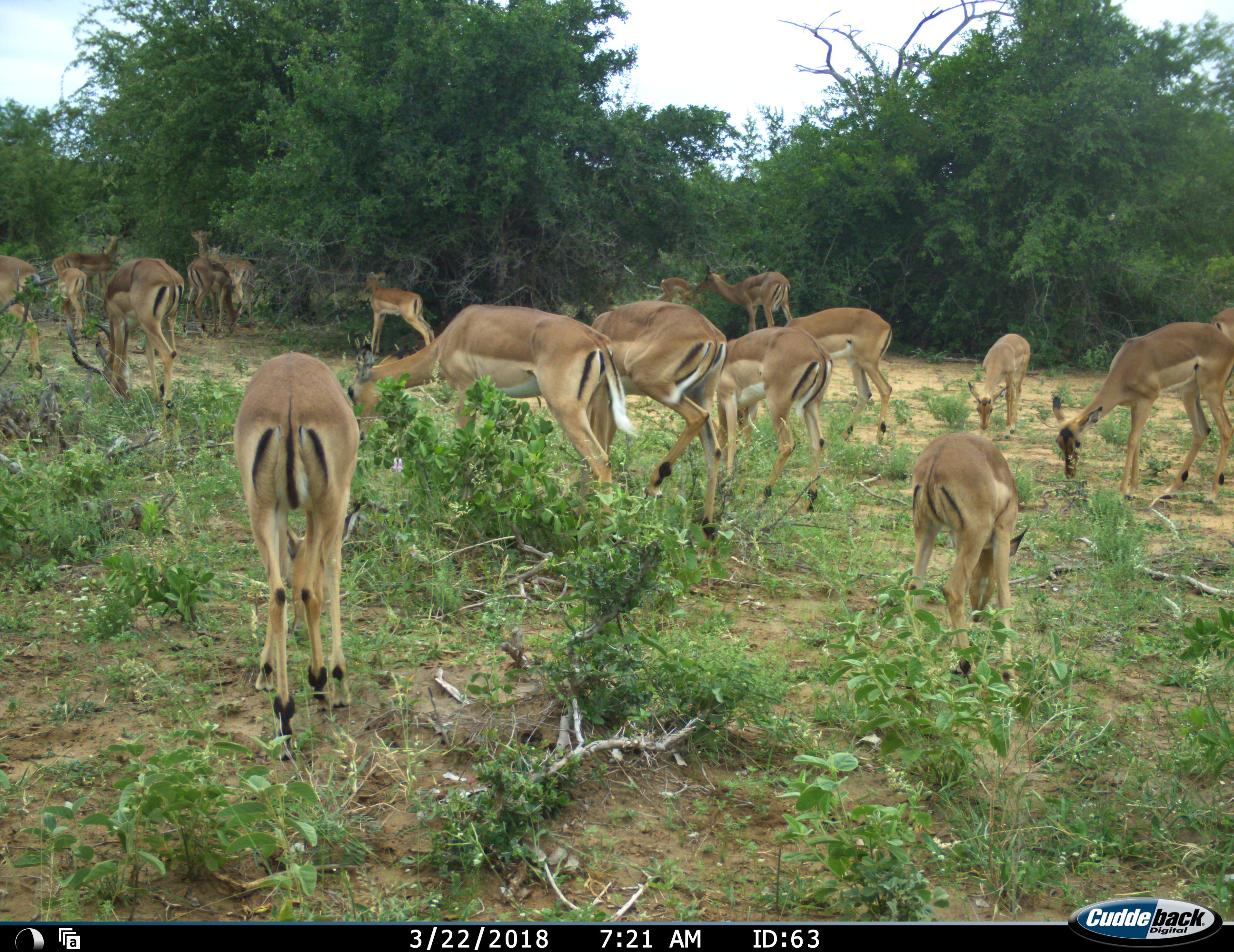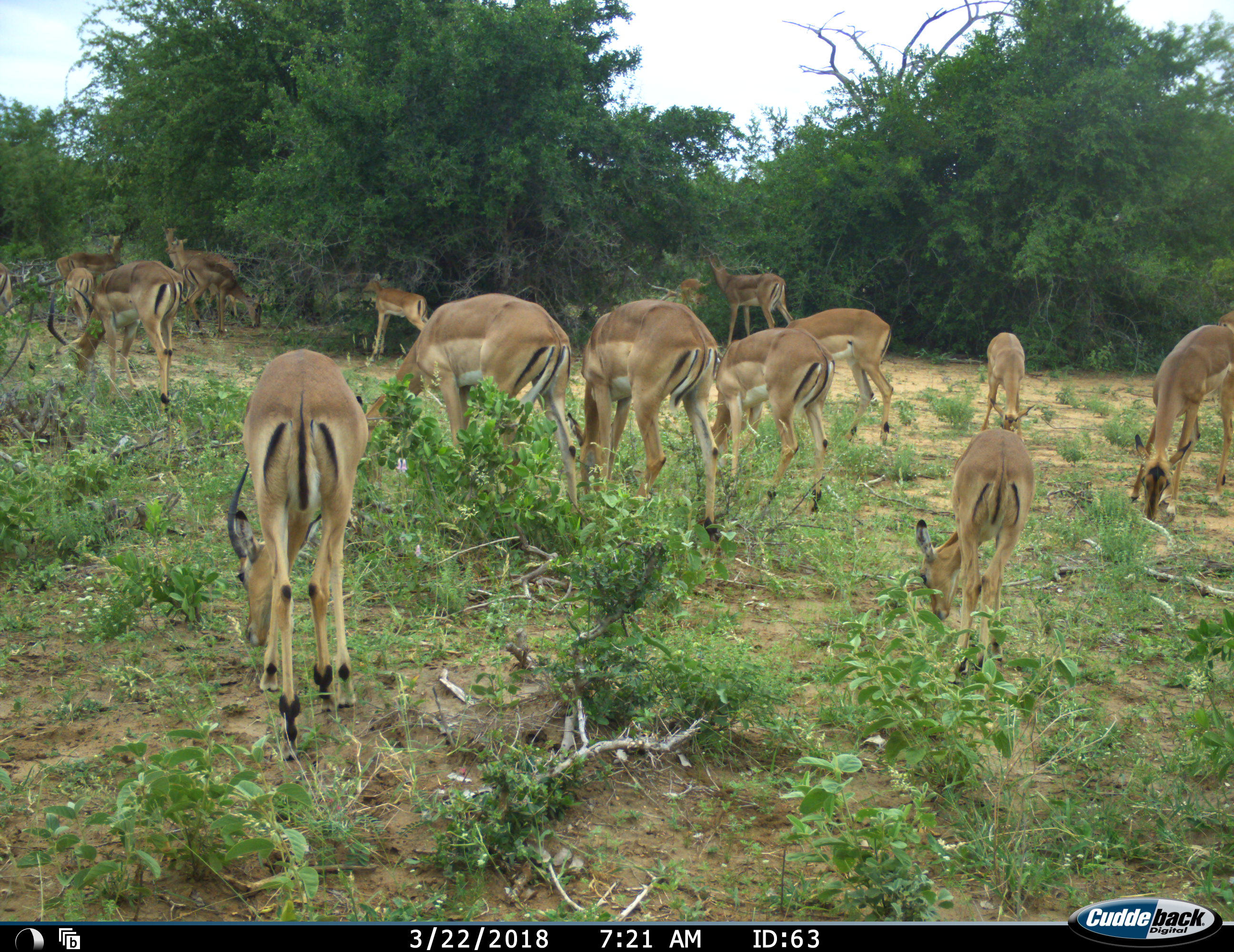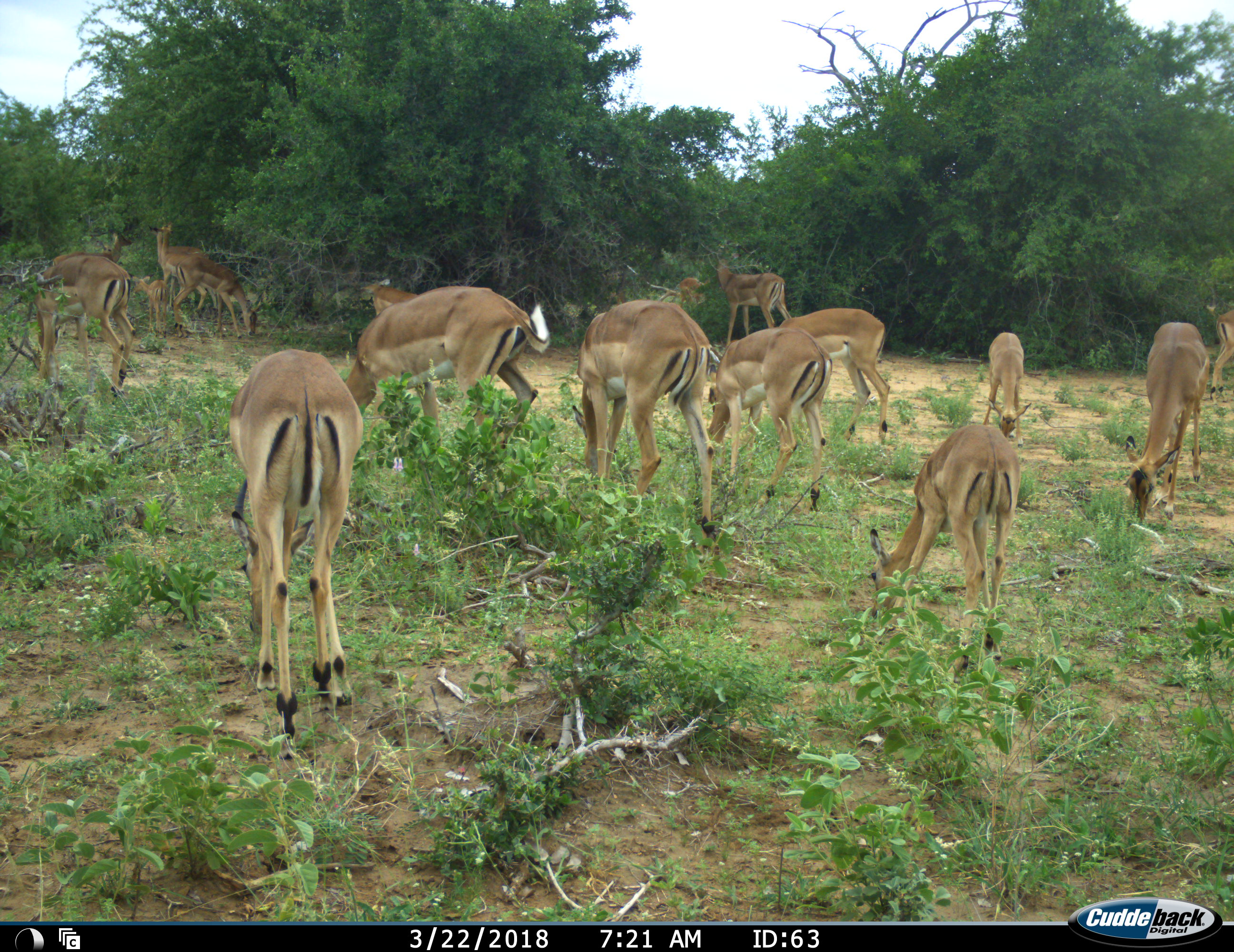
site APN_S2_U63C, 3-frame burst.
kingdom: Animalia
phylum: Chordata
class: Mammalia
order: Artiodactyla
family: Bovidae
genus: Aepyceros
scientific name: Aepyceros melampus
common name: impala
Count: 11-50.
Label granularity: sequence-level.